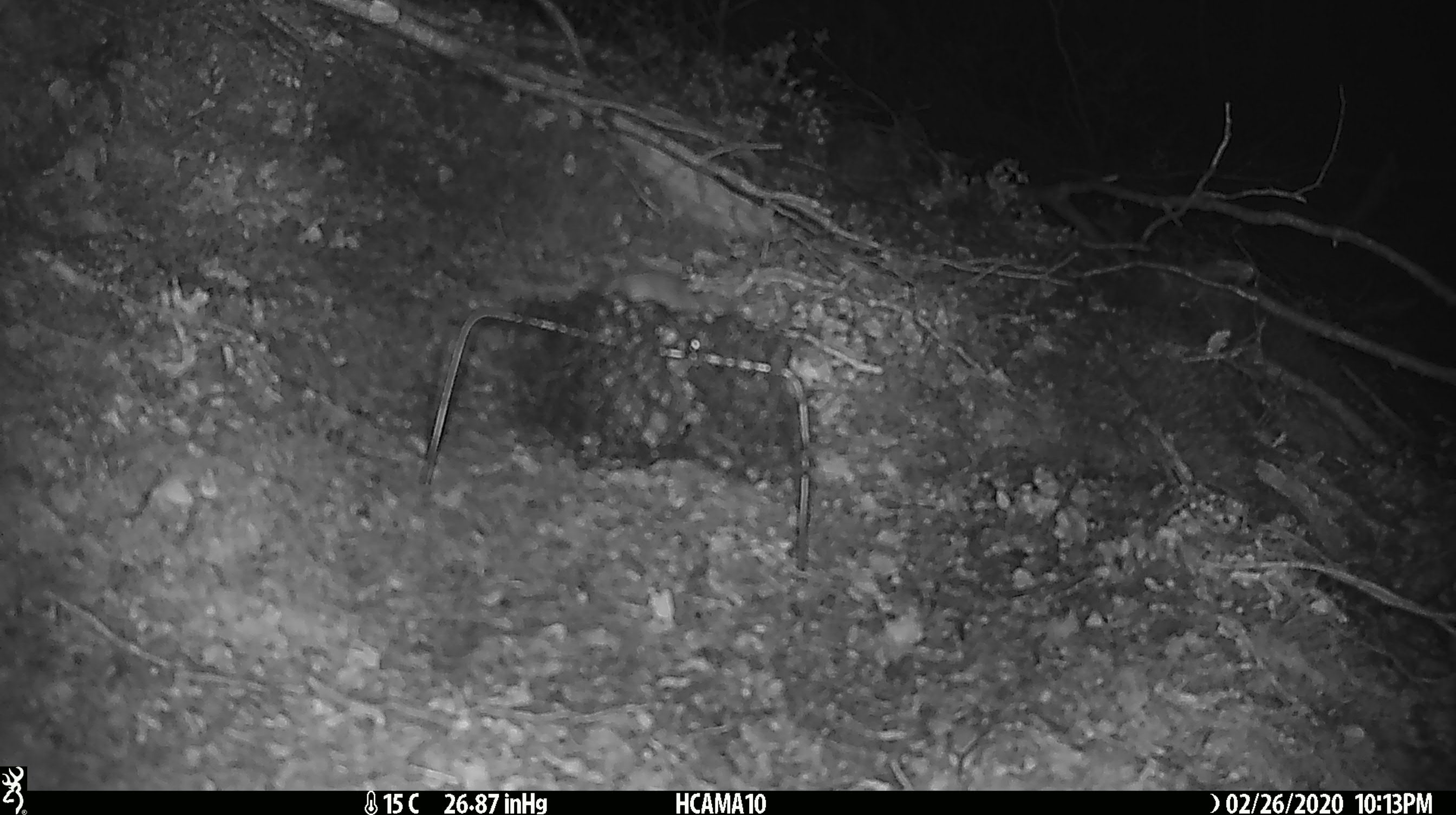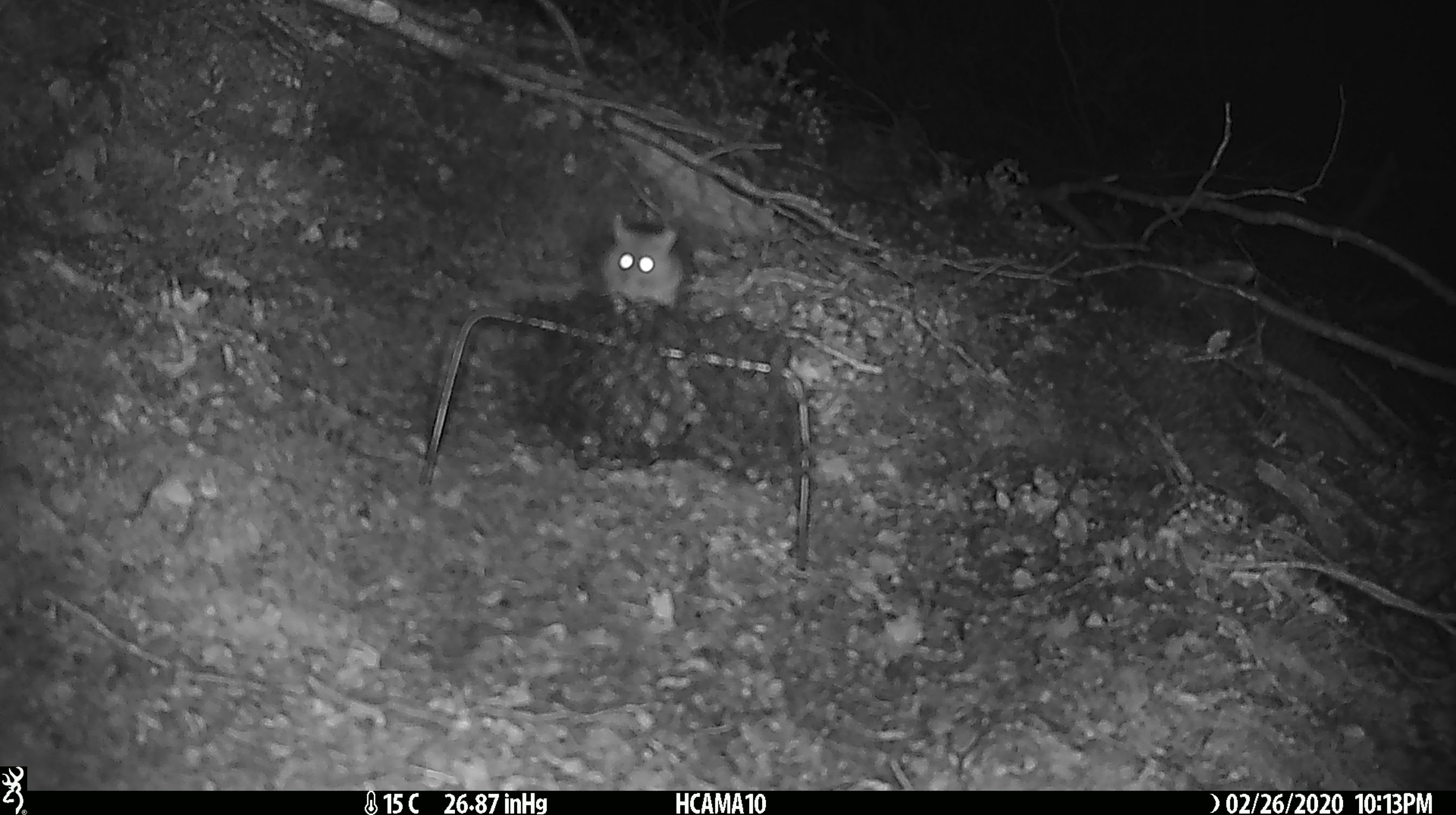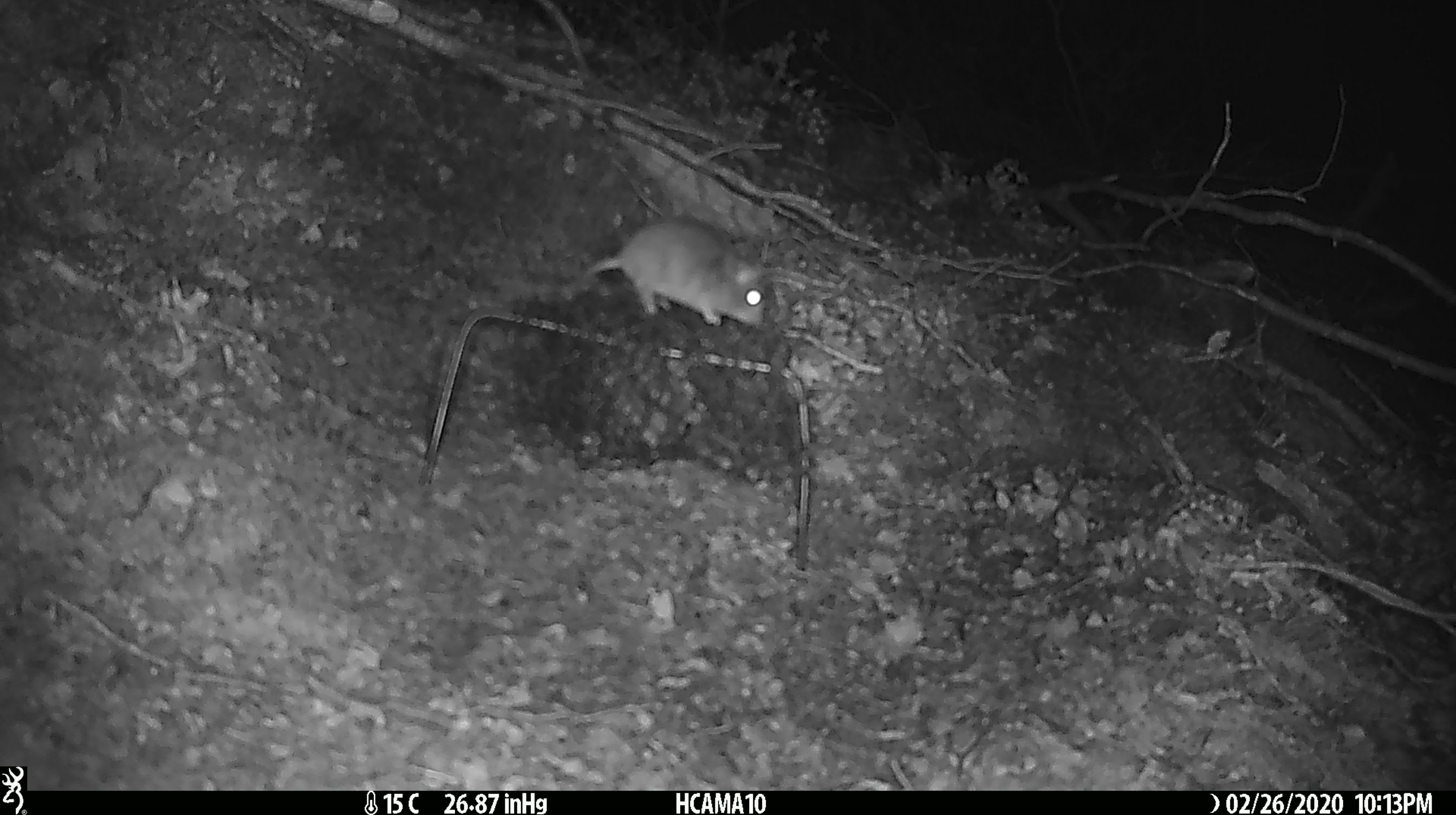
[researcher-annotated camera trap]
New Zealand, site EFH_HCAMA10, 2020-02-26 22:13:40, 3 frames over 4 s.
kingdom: Animalia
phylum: Chordata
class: Mammalia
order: Rodentia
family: Muridae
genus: Mus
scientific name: Mus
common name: mouse